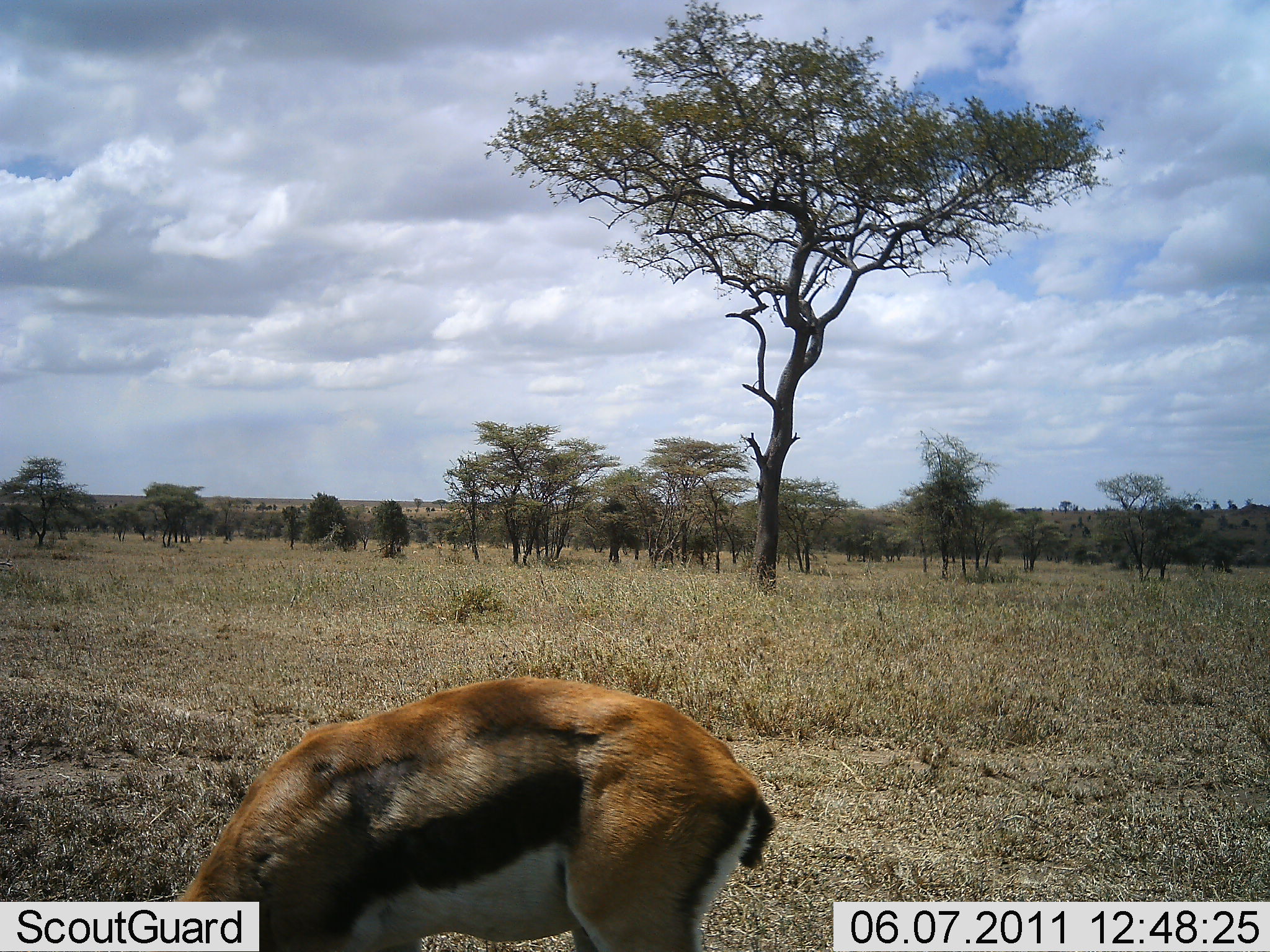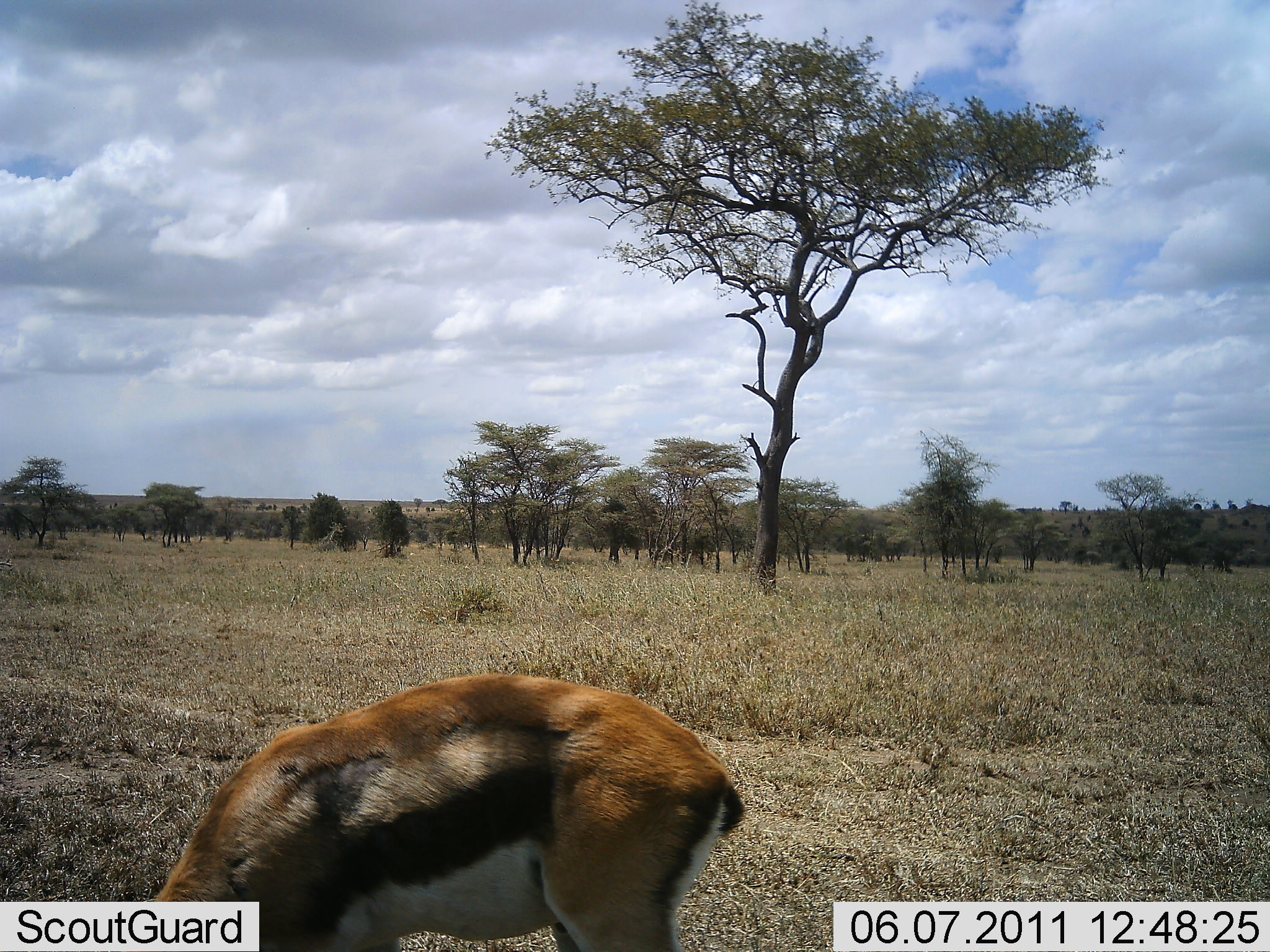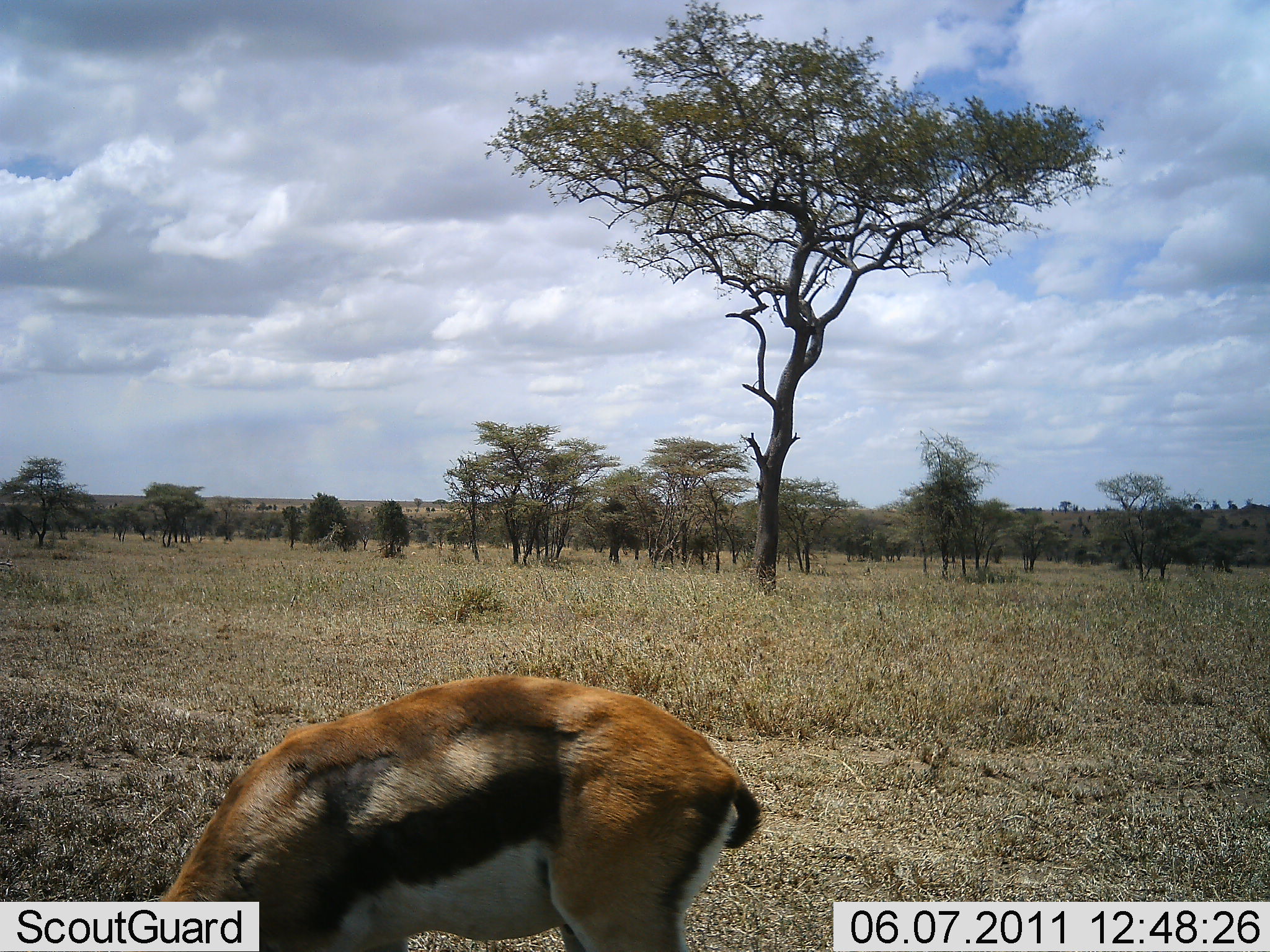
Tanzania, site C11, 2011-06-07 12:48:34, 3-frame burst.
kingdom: Animalia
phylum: Chordata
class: Mammalia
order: Artiodactyla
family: Bovidae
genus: Eudorcas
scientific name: Eudorcas thomsonii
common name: thomson's gazelle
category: gazellethomsons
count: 1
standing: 9%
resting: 0%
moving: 9%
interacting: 0%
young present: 0%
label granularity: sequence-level